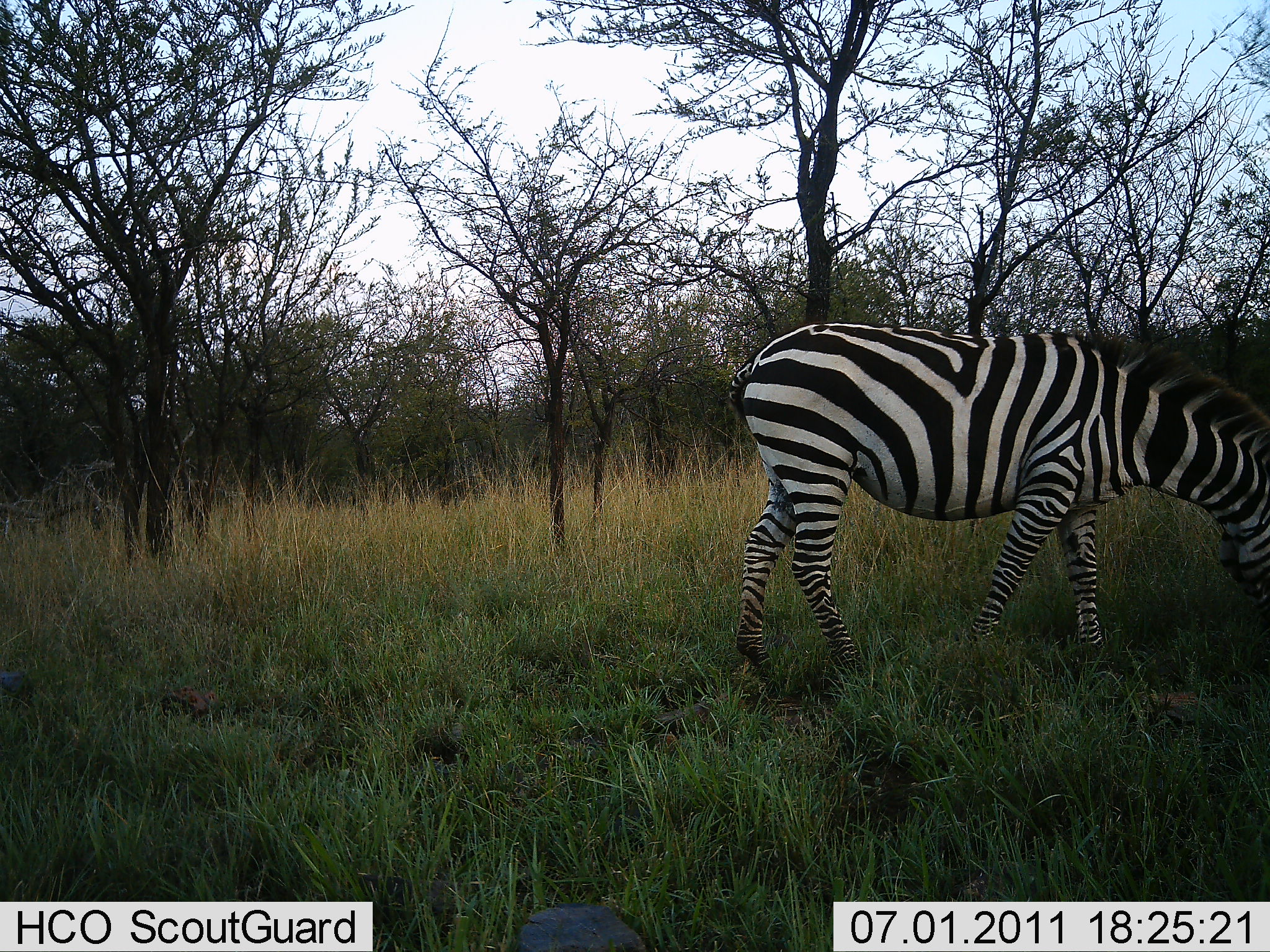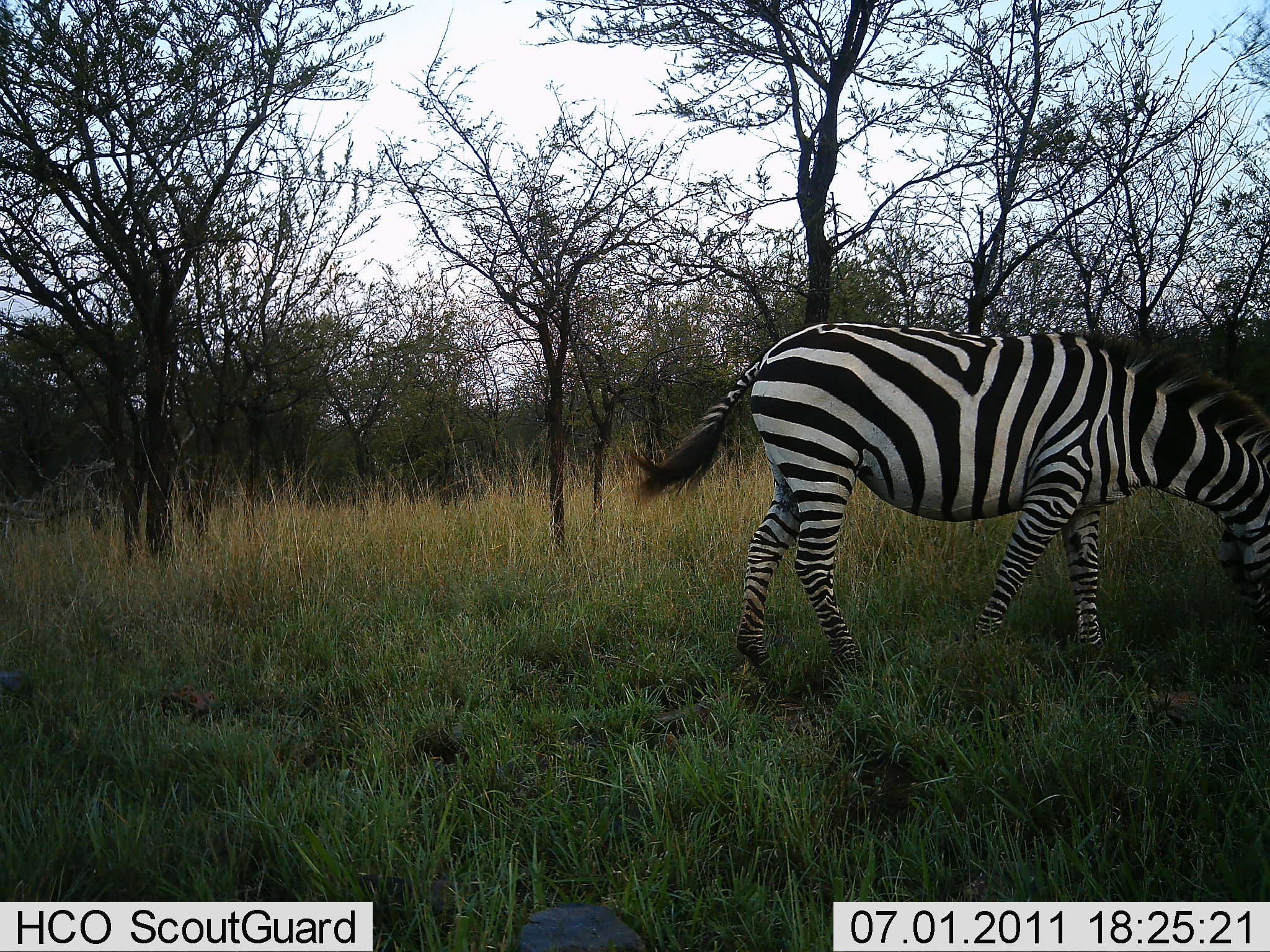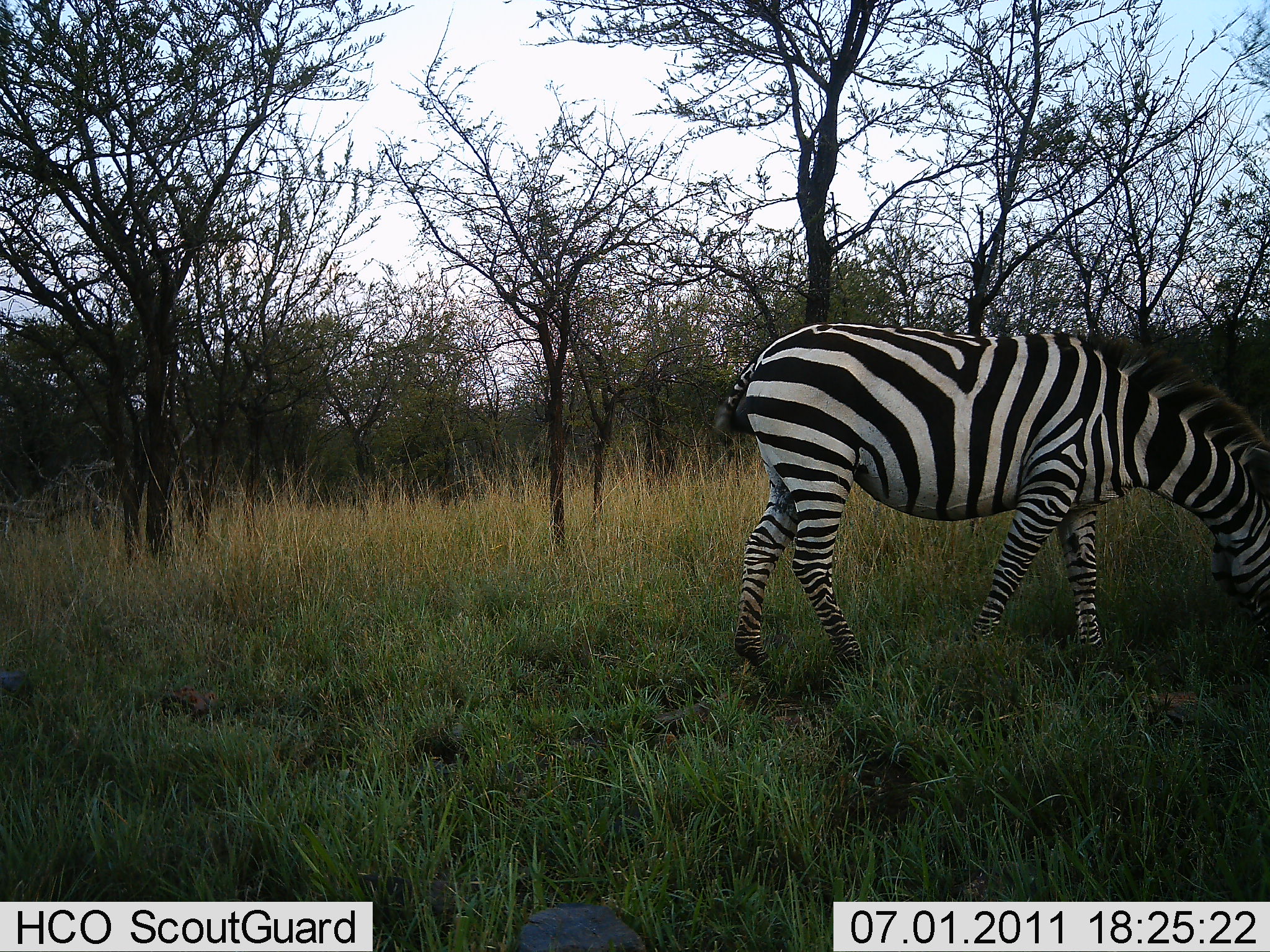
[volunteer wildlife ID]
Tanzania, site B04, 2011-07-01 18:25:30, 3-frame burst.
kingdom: Animalia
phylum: Chordata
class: Mammalia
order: Perissodactyla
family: Equidae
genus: Equus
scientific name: Equus quagga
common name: plains zebra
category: zebra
Zebra (plains zebra) (Equus quagga), count 1. Behavior (volunteer vote fractions): standing 8%, resting 0%, moving 0%, interacting 0%. Young present (vote fraction): 0%. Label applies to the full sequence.